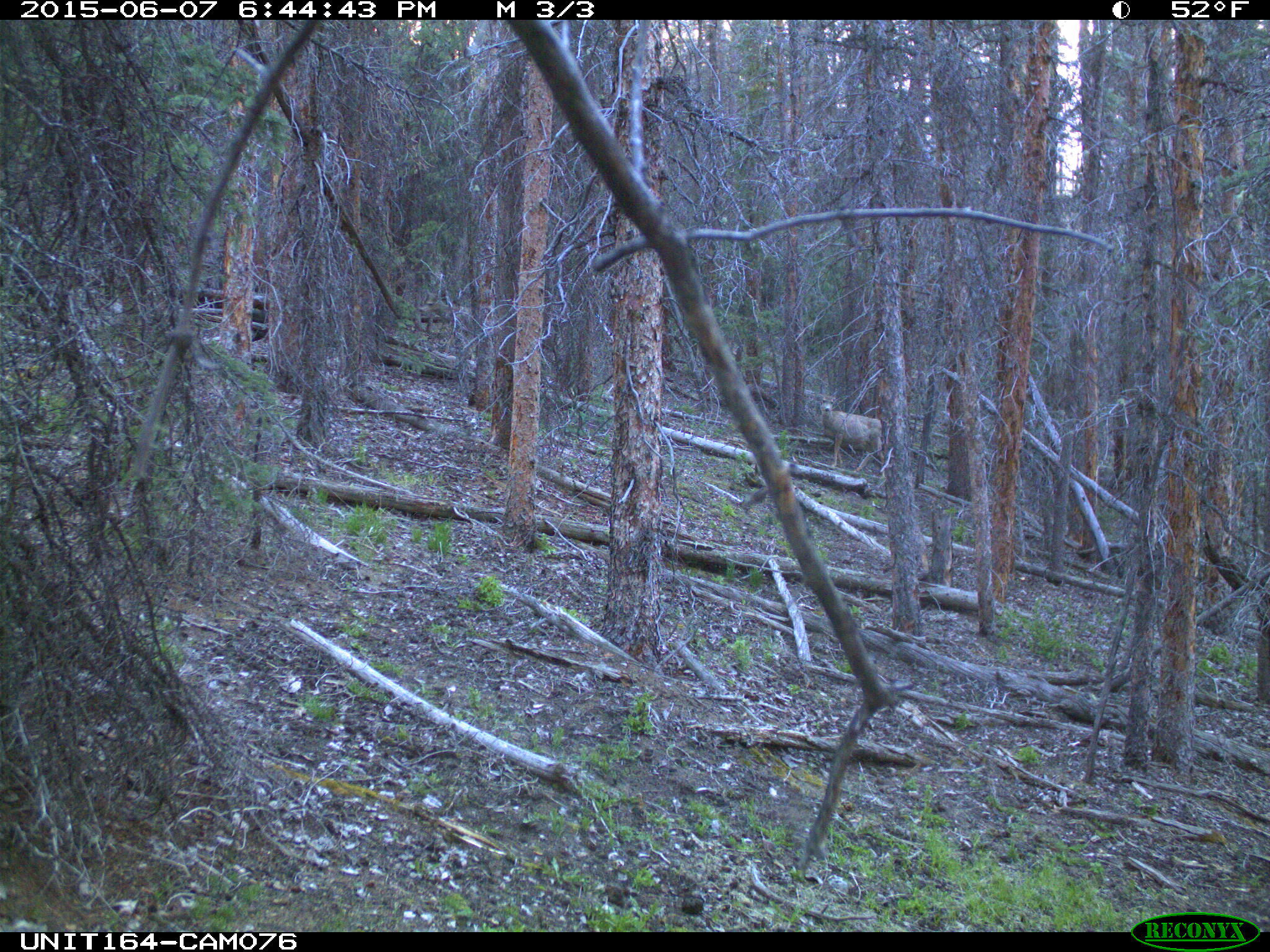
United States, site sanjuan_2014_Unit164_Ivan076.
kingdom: Animalia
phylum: Chordata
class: Mammalia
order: Artiodactyla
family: Cervidae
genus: Odocoileus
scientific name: Odocoileus hemionus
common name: mule deer